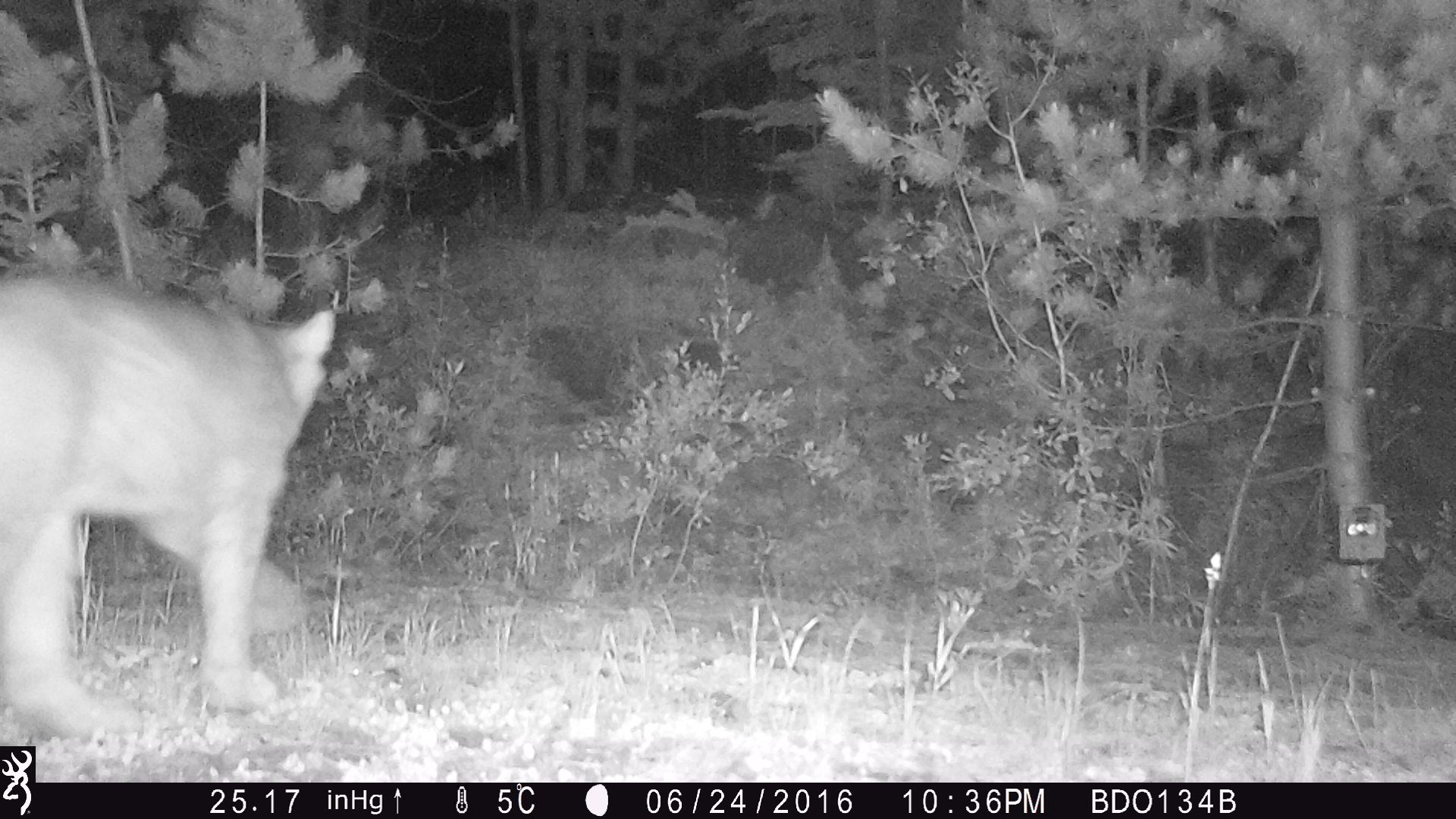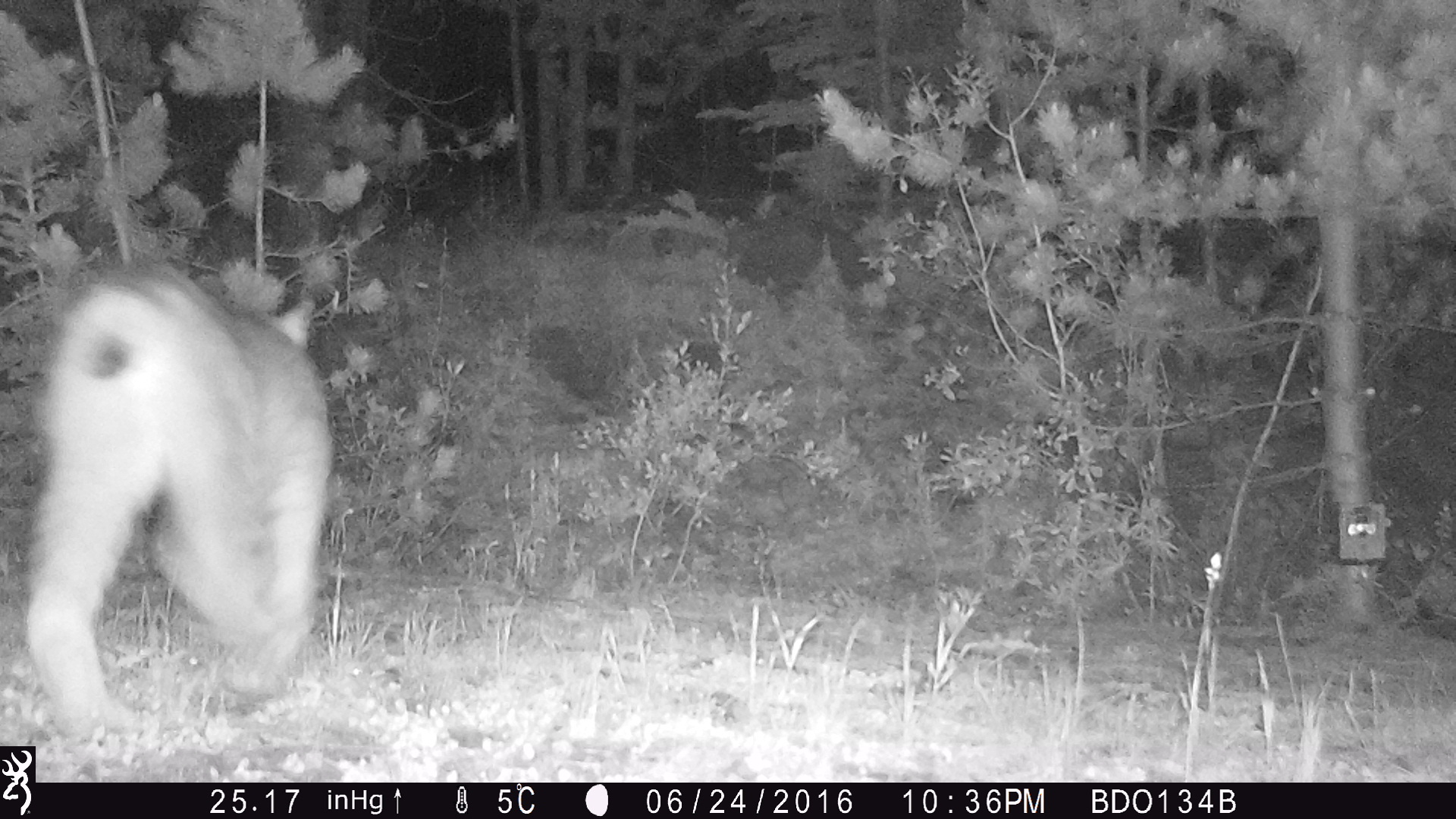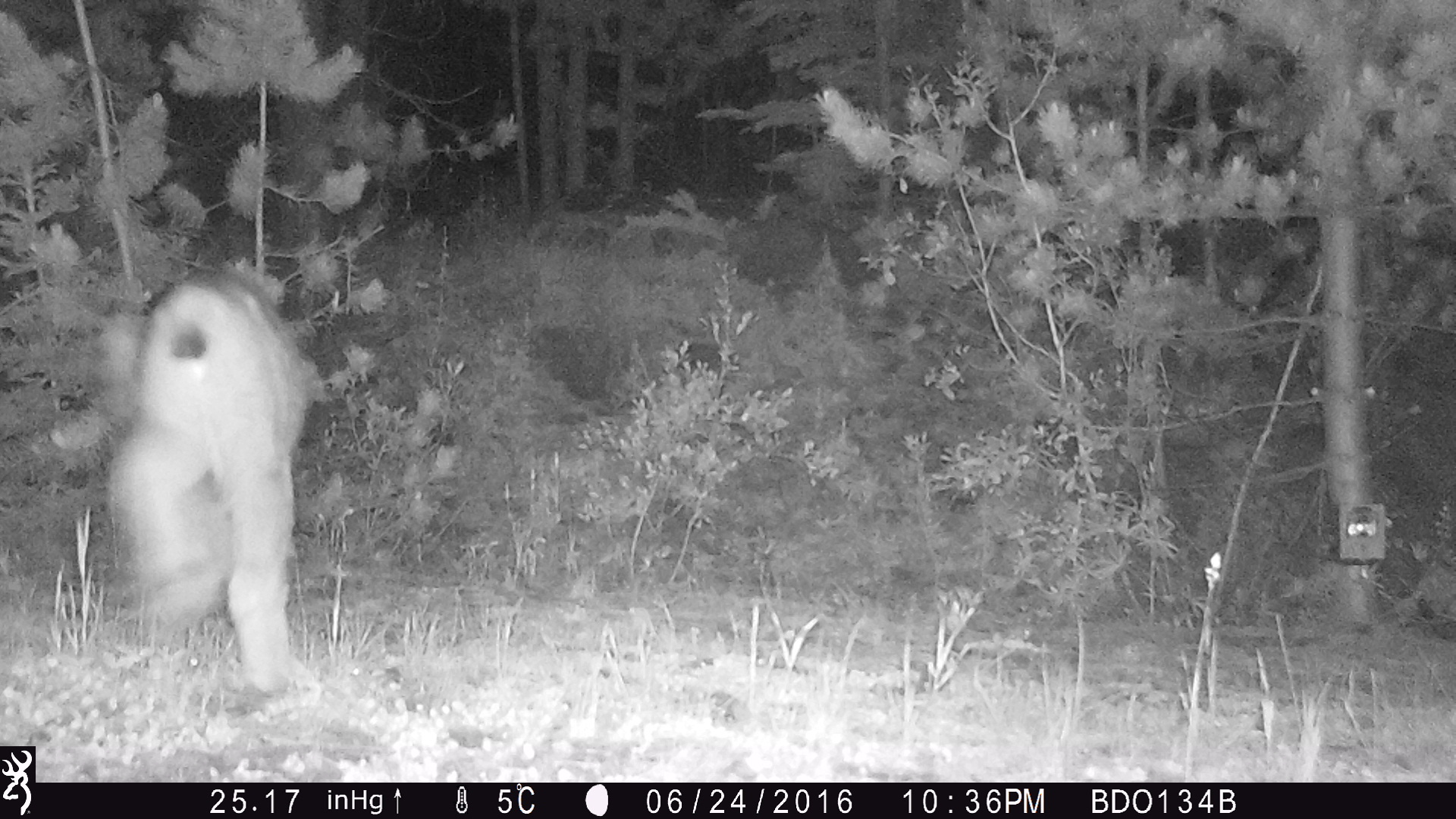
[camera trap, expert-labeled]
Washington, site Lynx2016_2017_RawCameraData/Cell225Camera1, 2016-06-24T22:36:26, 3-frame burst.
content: unidentified animal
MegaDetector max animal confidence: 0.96